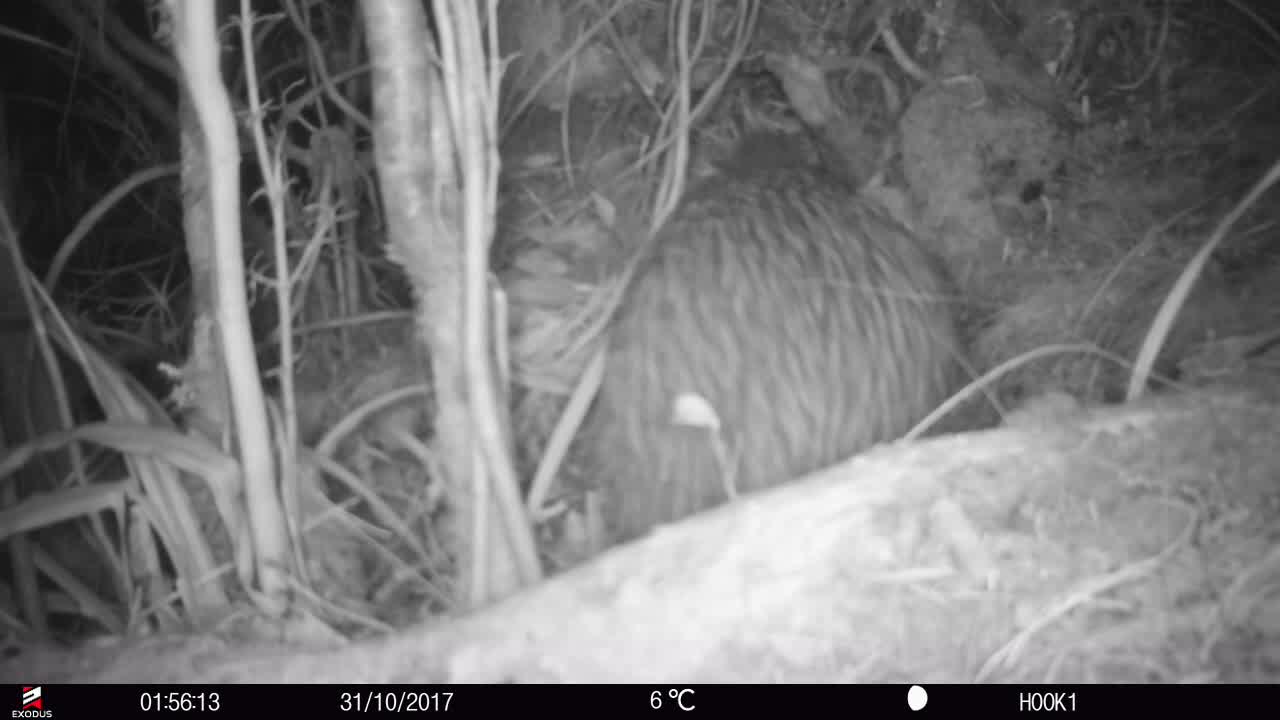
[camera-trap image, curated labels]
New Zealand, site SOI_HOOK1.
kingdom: Animalia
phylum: Chordata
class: Aves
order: Apterygiformes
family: Apterygidae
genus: Apteryx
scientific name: Apteryx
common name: kiwi